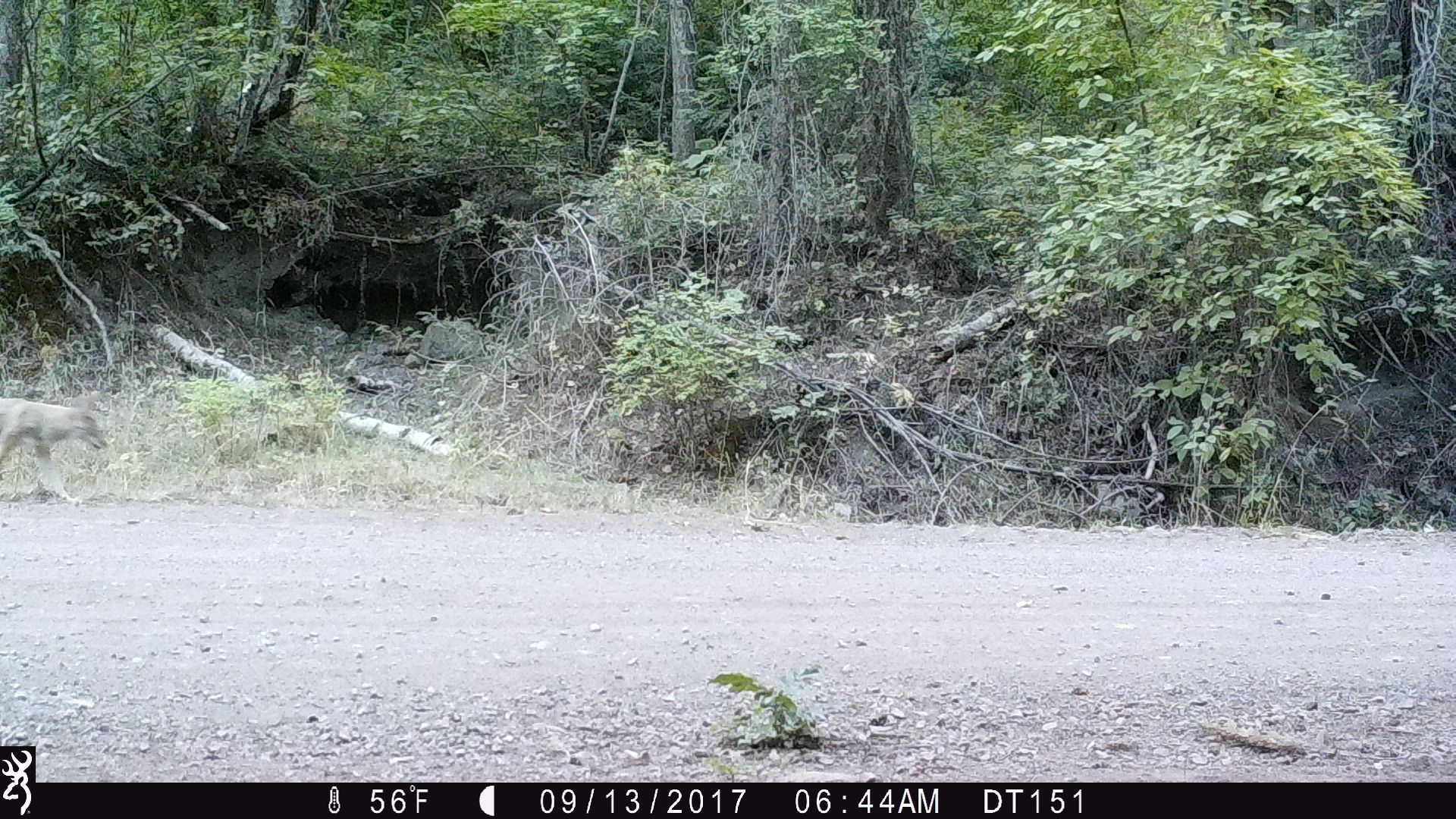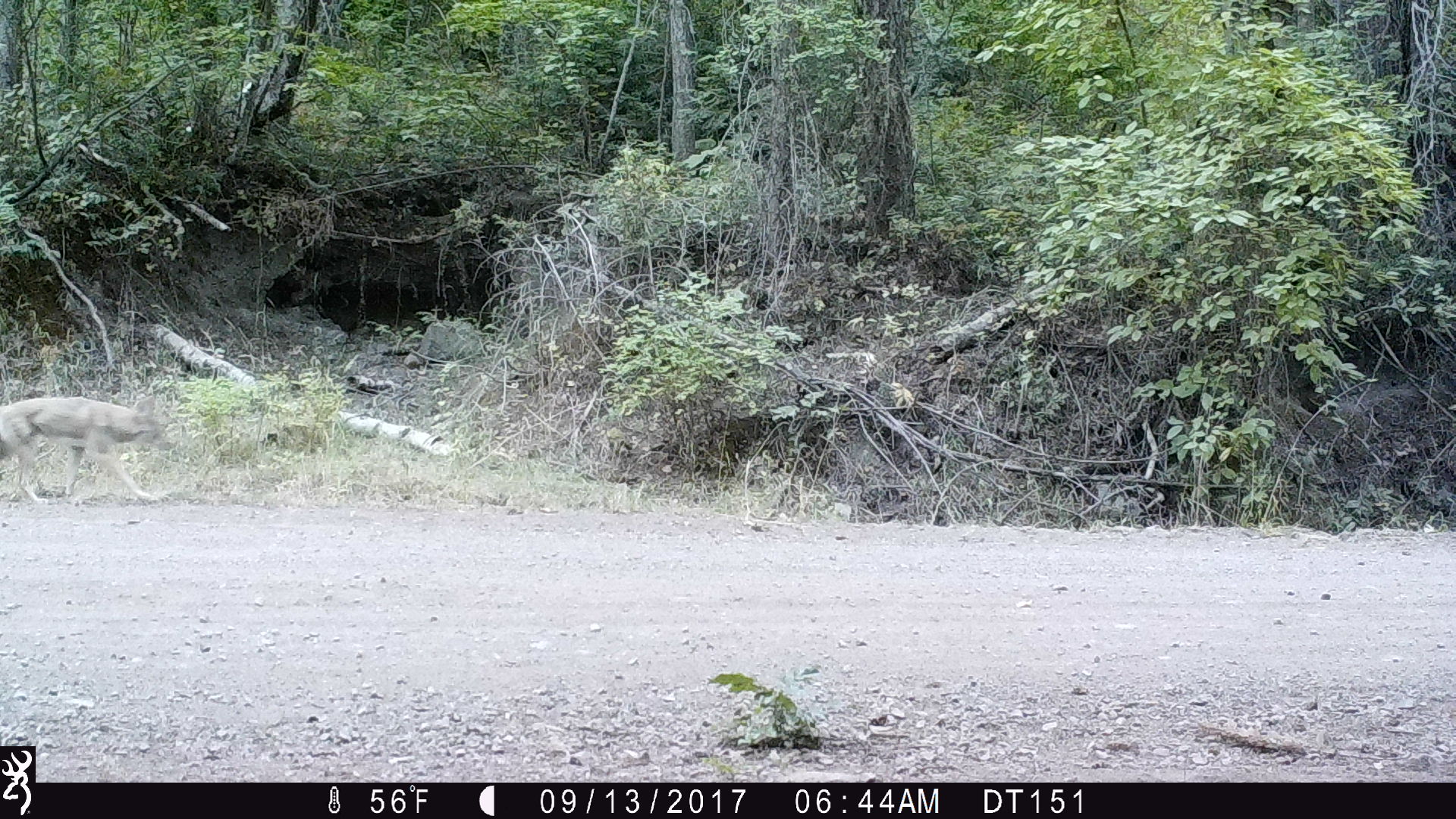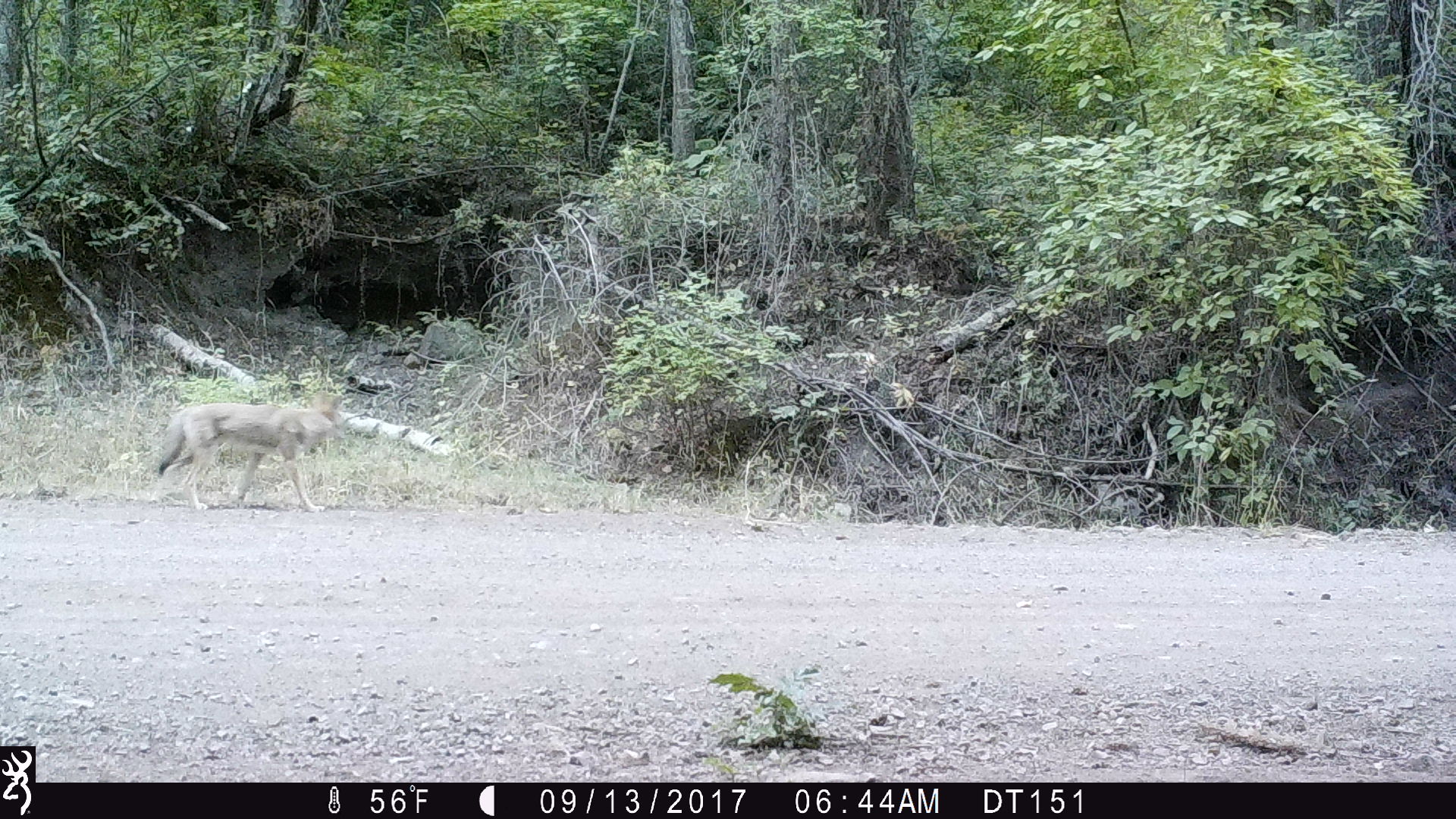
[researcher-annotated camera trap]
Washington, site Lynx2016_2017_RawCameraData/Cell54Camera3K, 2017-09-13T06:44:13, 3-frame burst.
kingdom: Animalia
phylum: Chordata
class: Mammalia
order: Carnivora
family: Canidae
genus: Canis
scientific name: Canis latrans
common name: coyote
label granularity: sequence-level